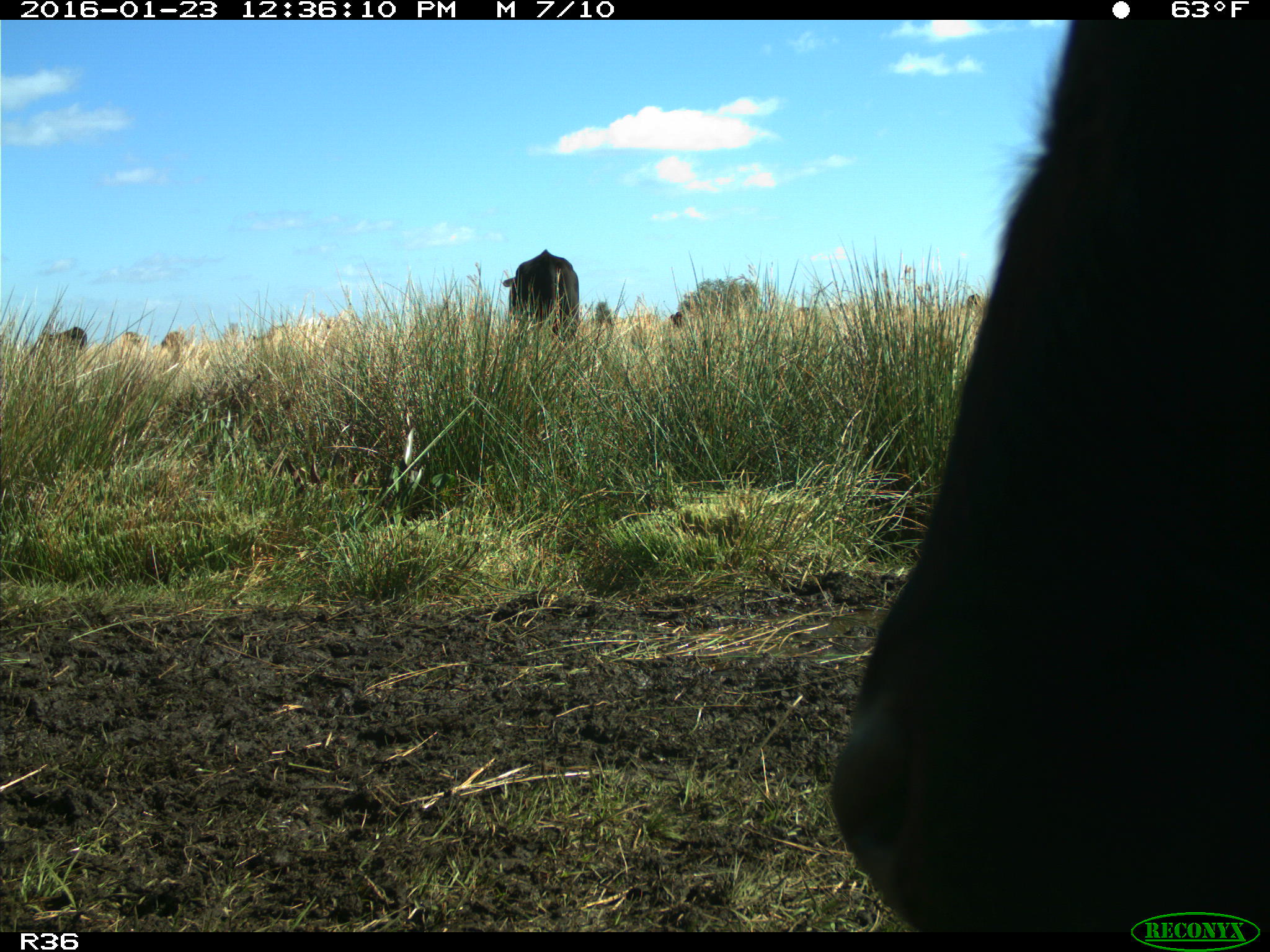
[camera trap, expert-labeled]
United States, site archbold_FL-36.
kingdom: Animalia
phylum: Chordata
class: Mammalia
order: Artiodactyla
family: Bovidae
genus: Bos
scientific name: Bos taurus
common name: domestic cow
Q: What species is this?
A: Bos taurus (domestic cow).